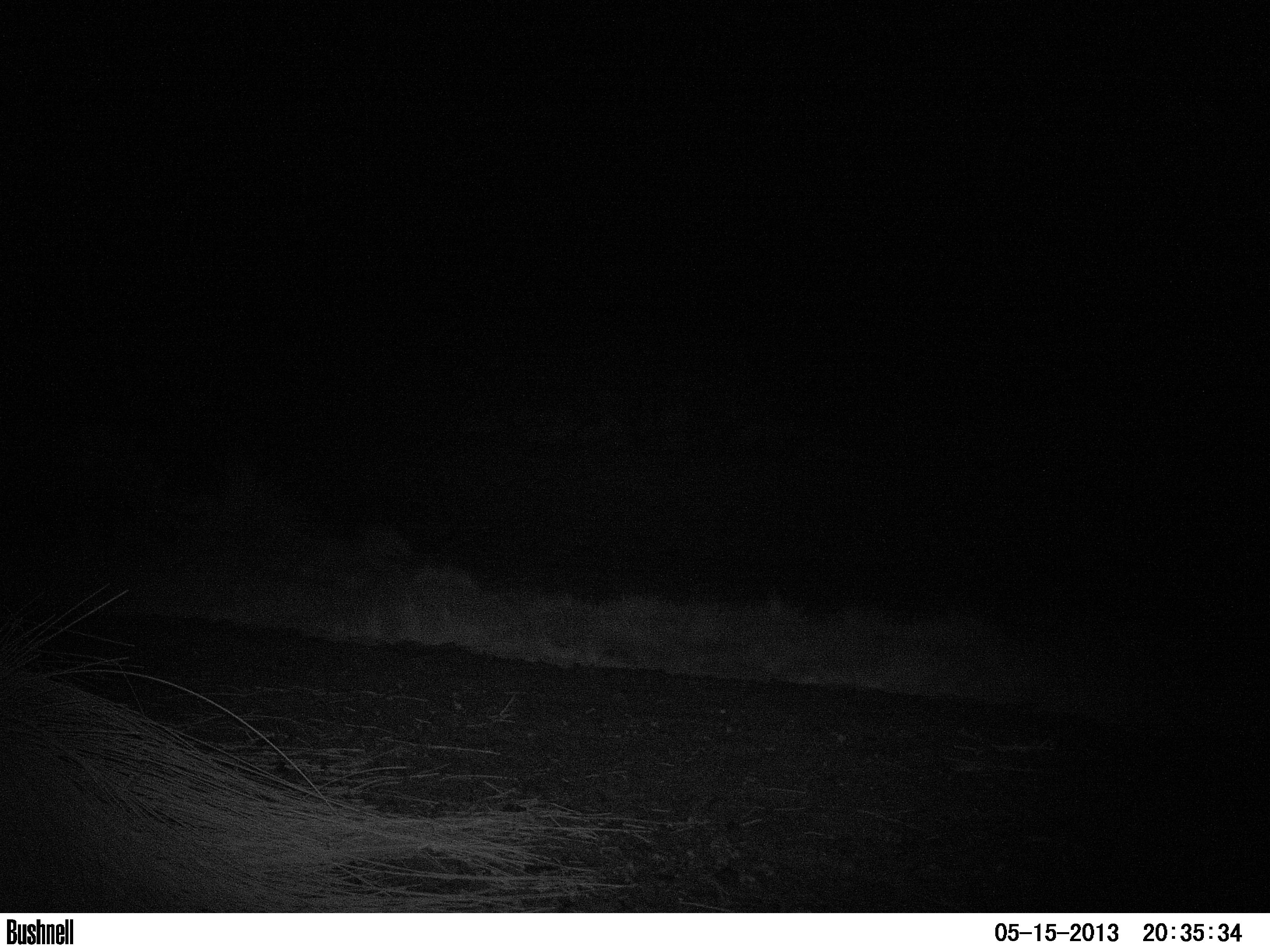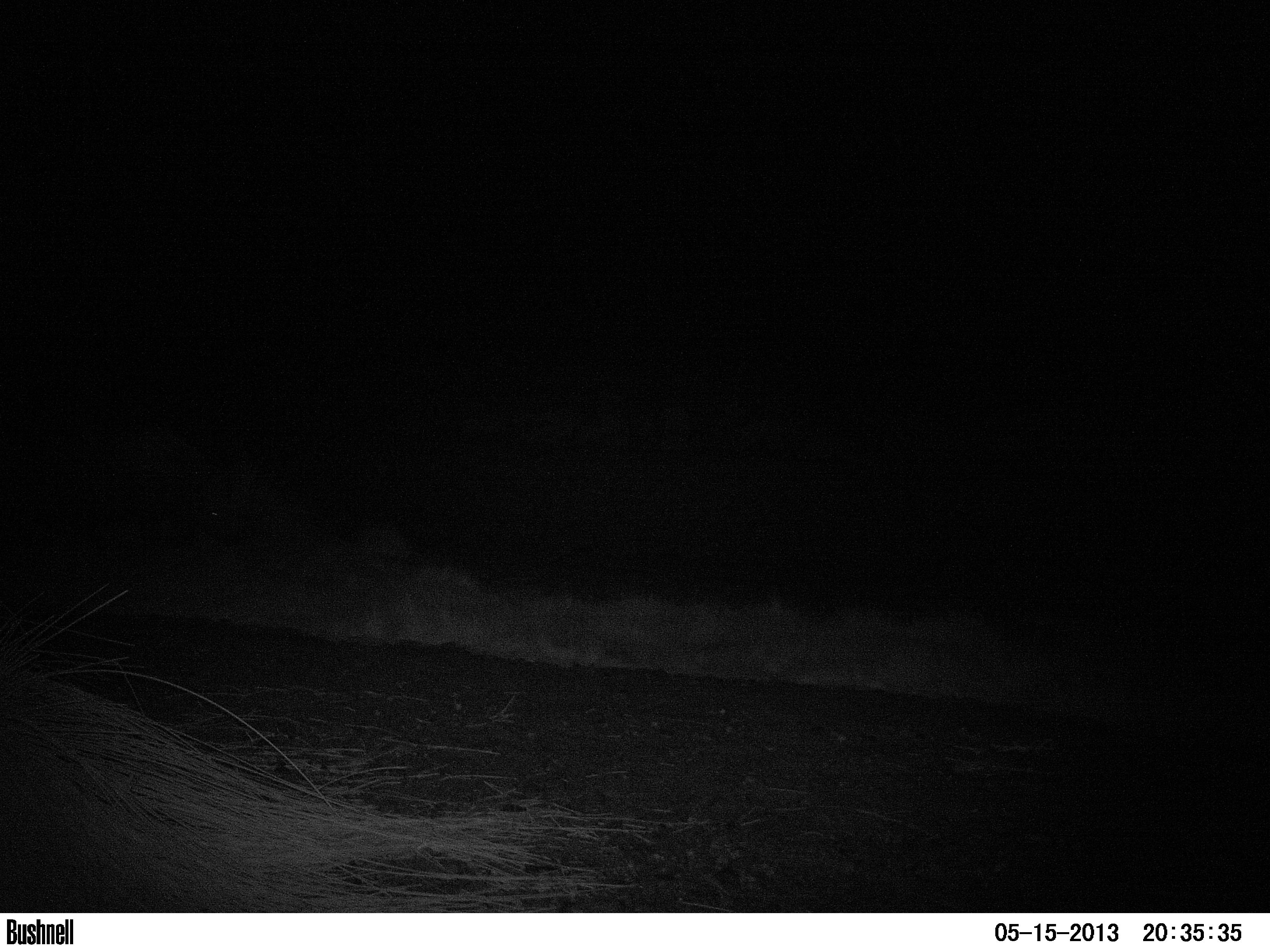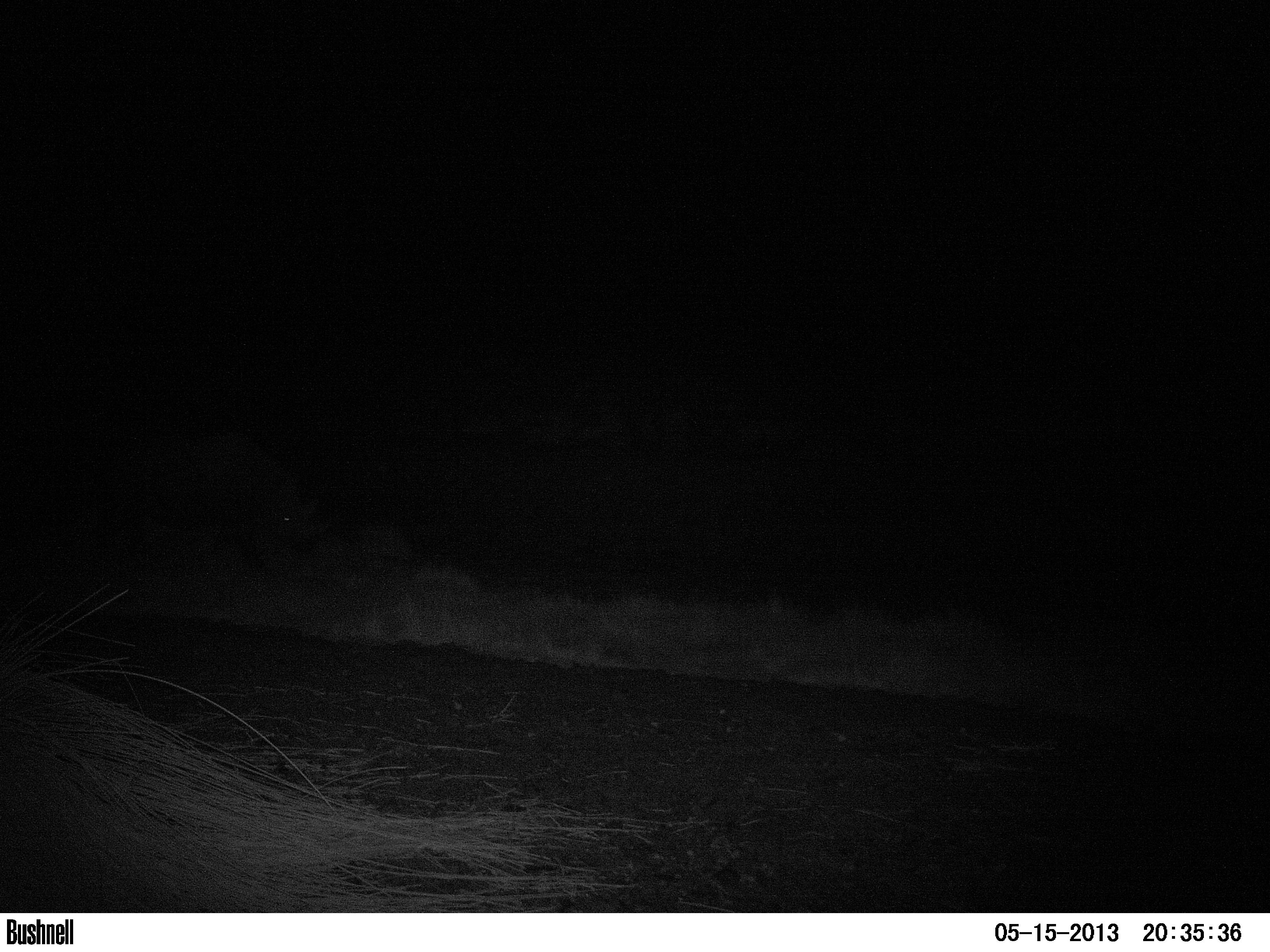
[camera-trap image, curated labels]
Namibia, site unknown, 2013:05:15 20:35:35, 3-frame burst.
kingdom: Animalia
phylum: Chordata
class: Mammalia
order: Perissodactyla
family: Rhinocerotidae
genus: Diceros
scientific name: Diceros bicornis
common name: black rhinoceros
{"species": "Diceros bicornis (black rhinoceros)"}